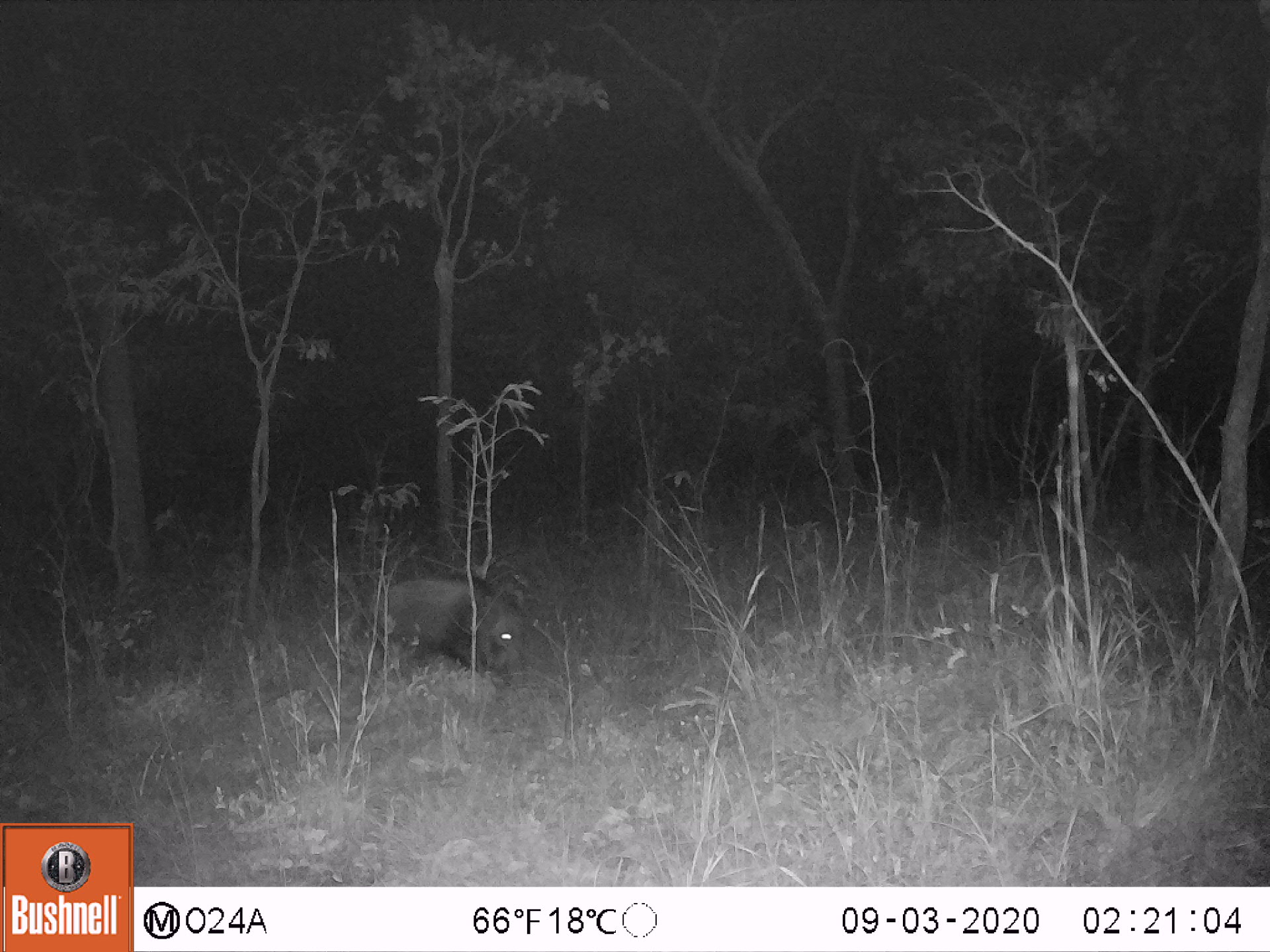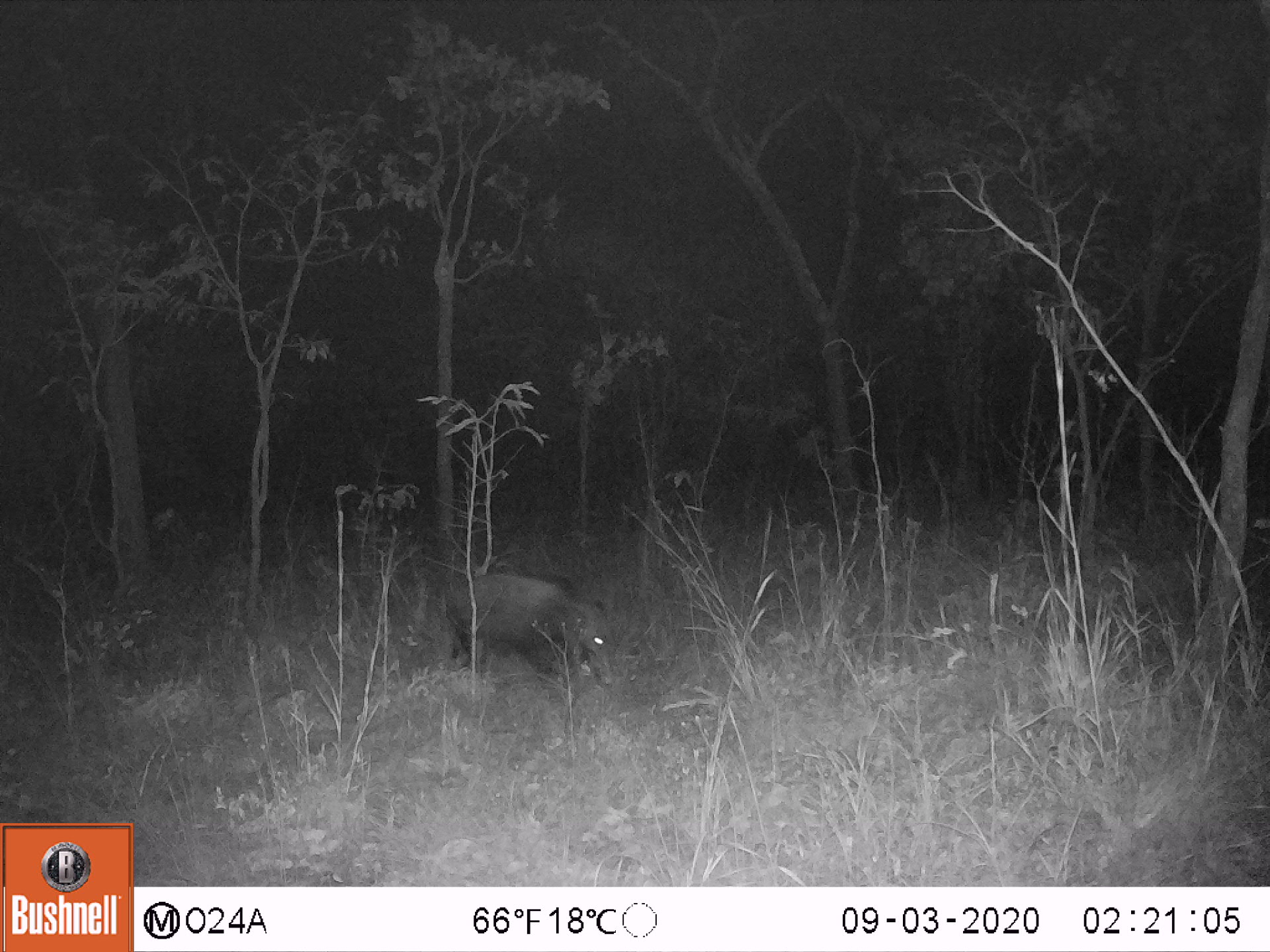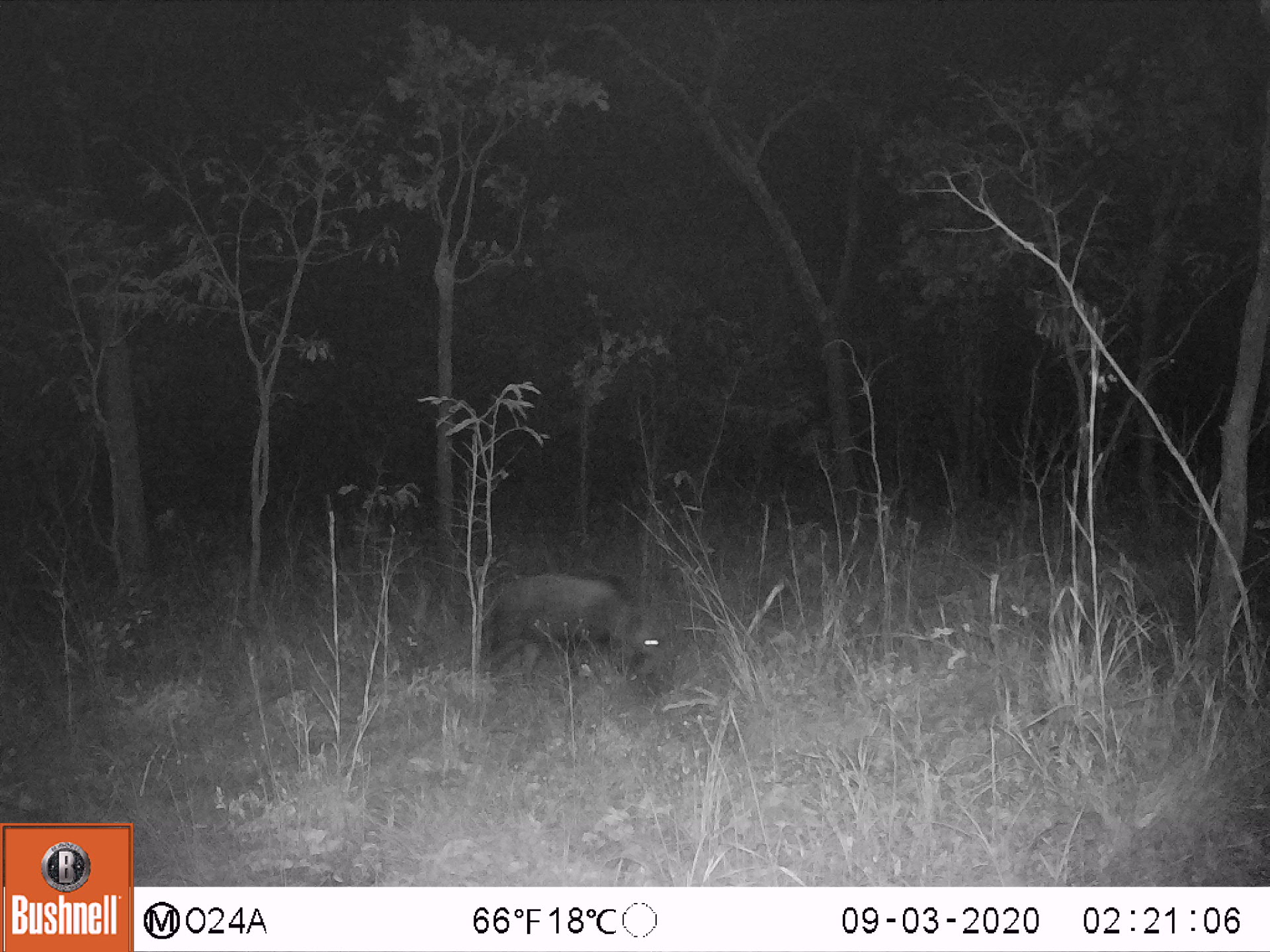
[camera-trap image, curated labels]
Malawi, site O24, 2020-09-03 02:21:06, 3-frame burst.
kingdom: Animalia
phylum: Chordata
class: Mammalia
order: Artiodactyla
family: Suidae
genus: Potamochoerus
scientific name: Potamochoerus larvatus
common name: bushpig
Bushpig (Potamochoerus larvatus), count 1.